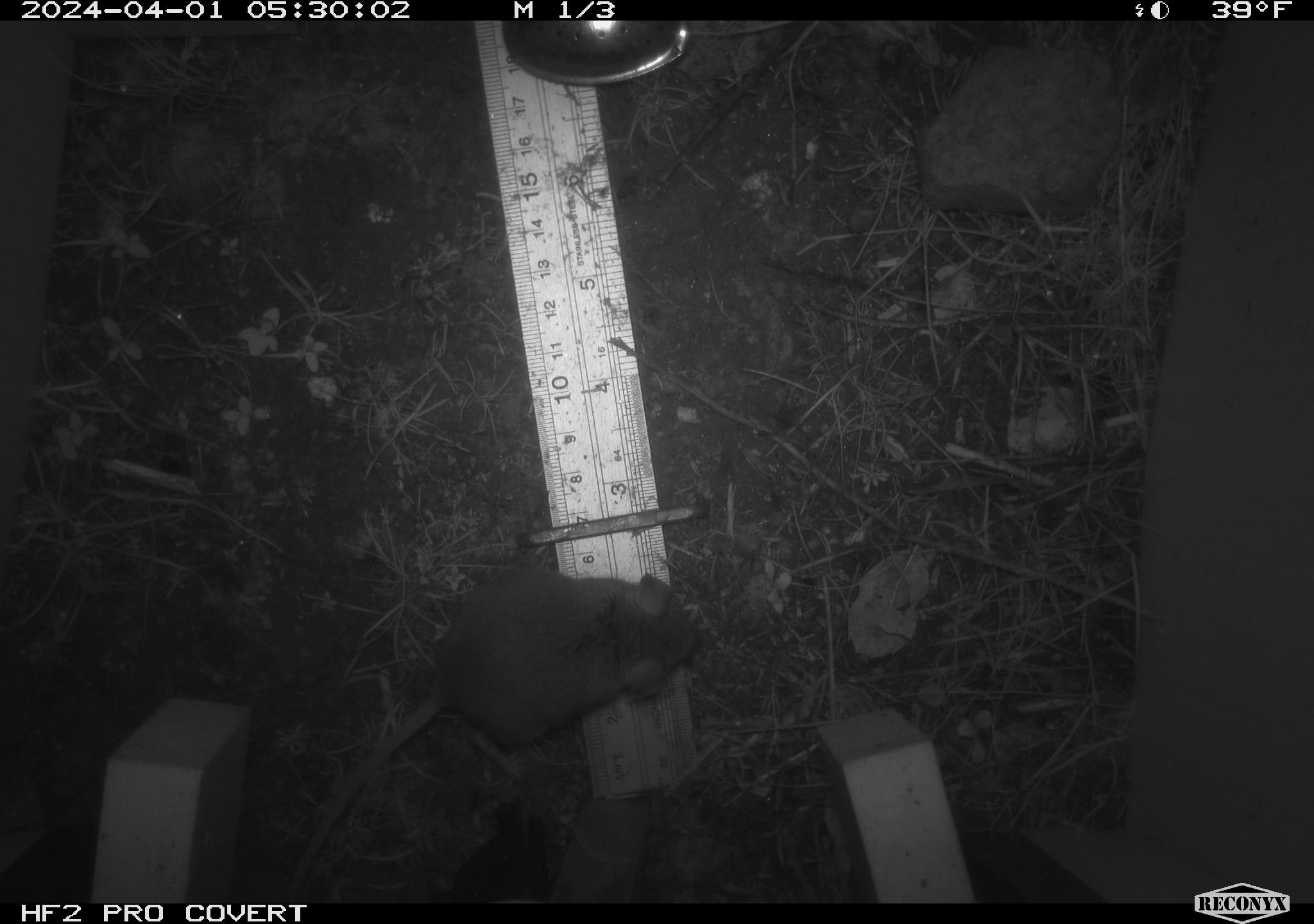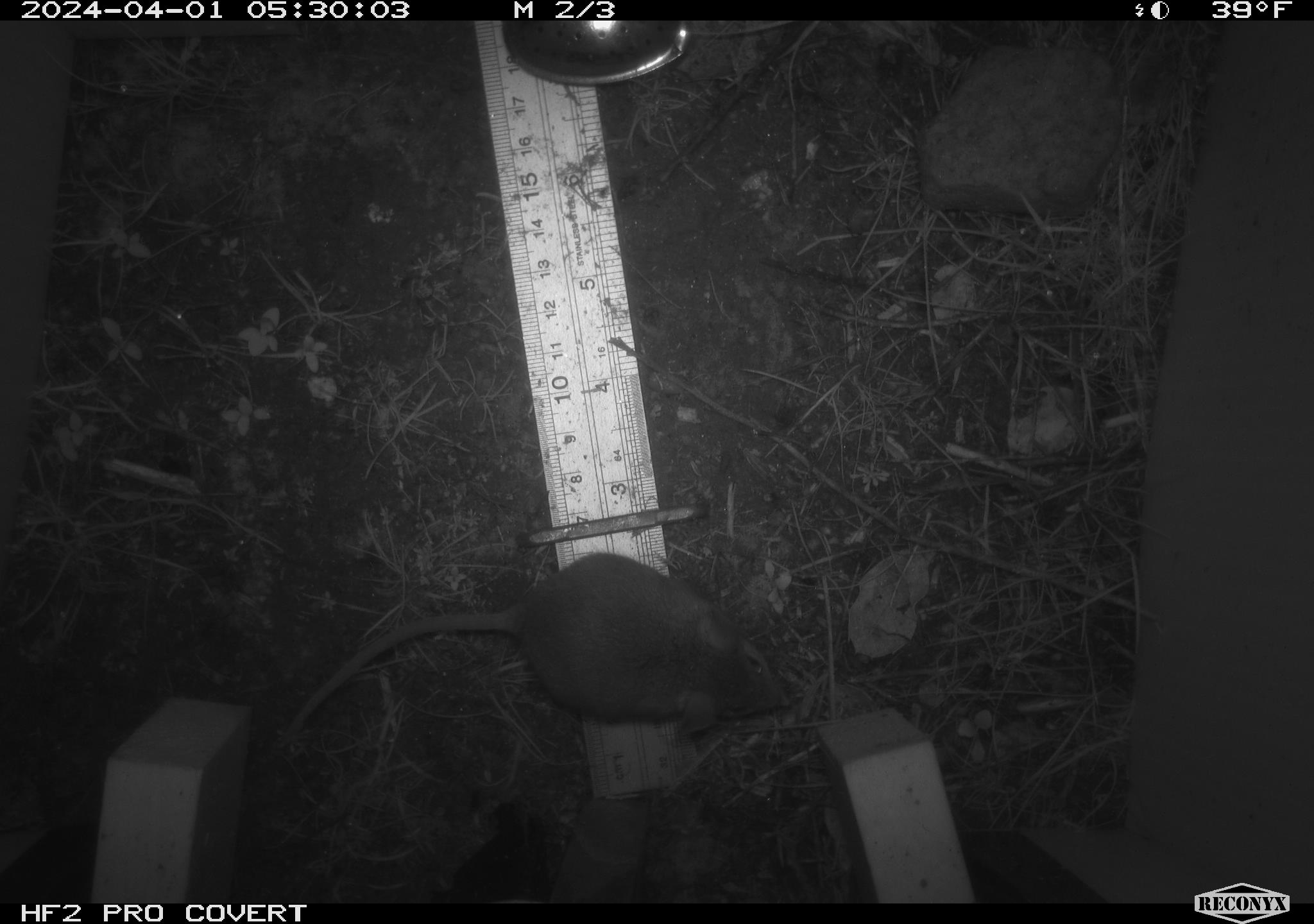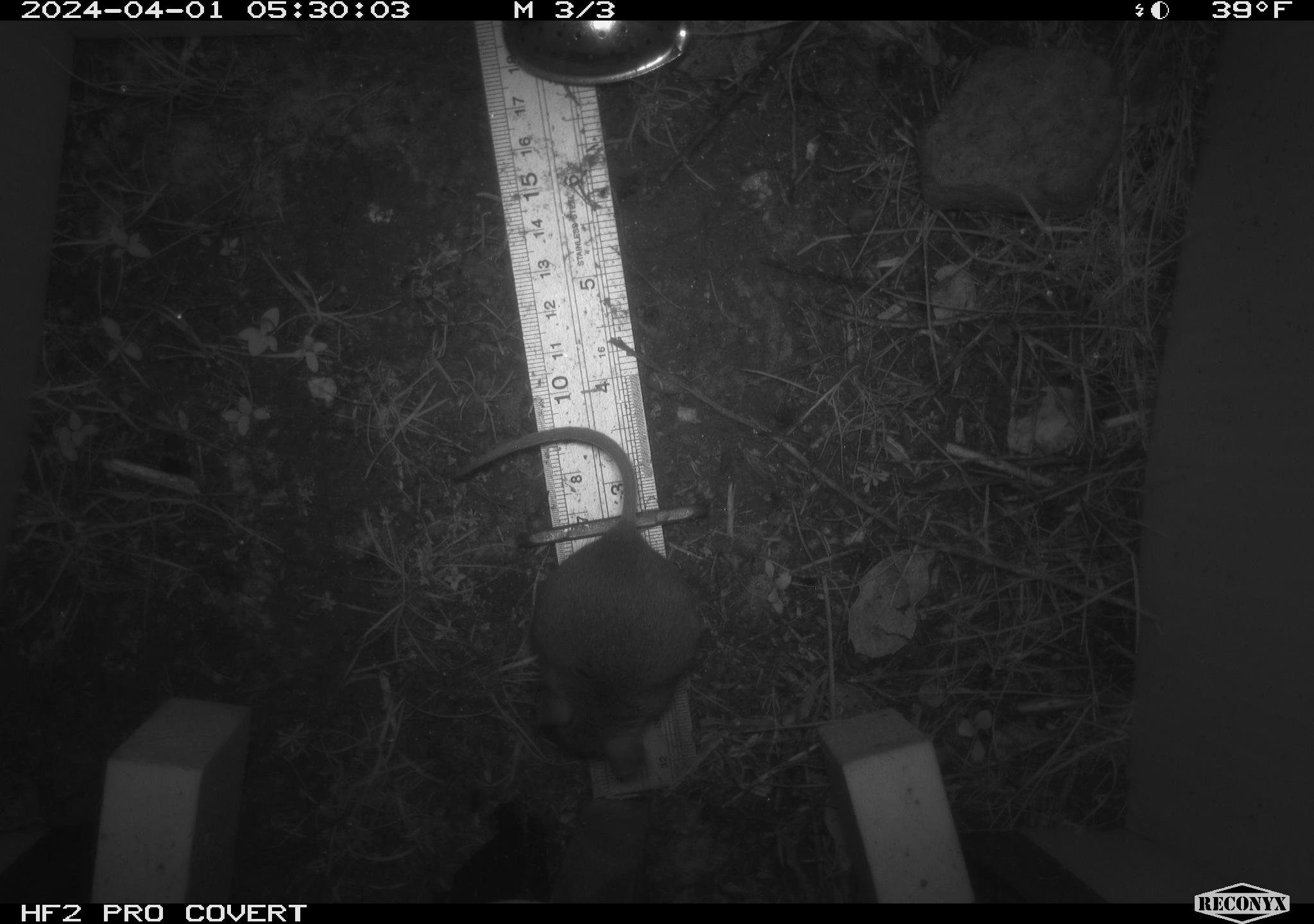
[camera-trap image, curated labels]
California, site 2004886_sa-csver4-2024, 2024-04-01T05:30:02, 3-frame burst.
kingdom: Animalia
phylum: Chordata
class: Mammalia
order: Rodentia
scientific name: Rodentia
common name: mouse species